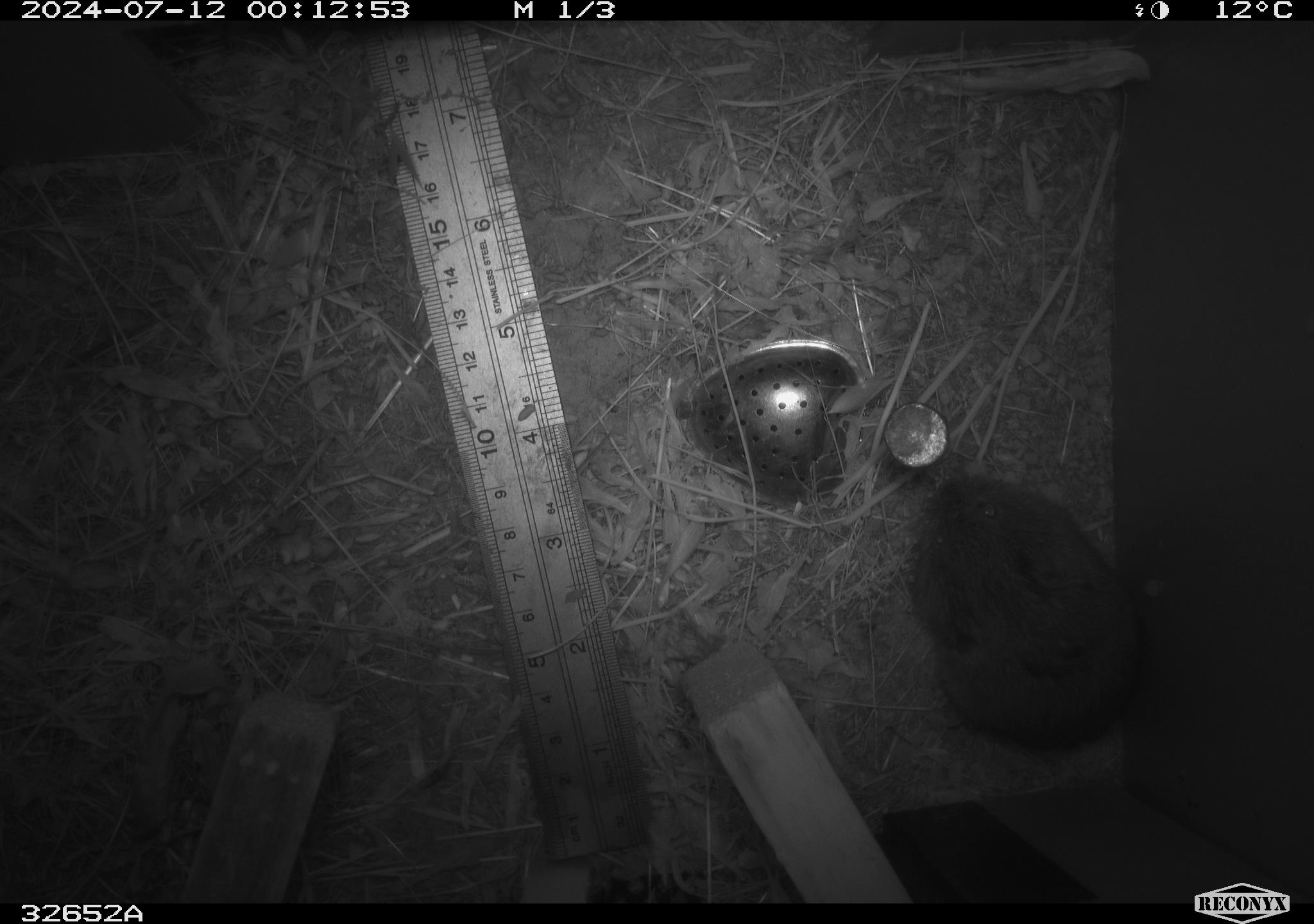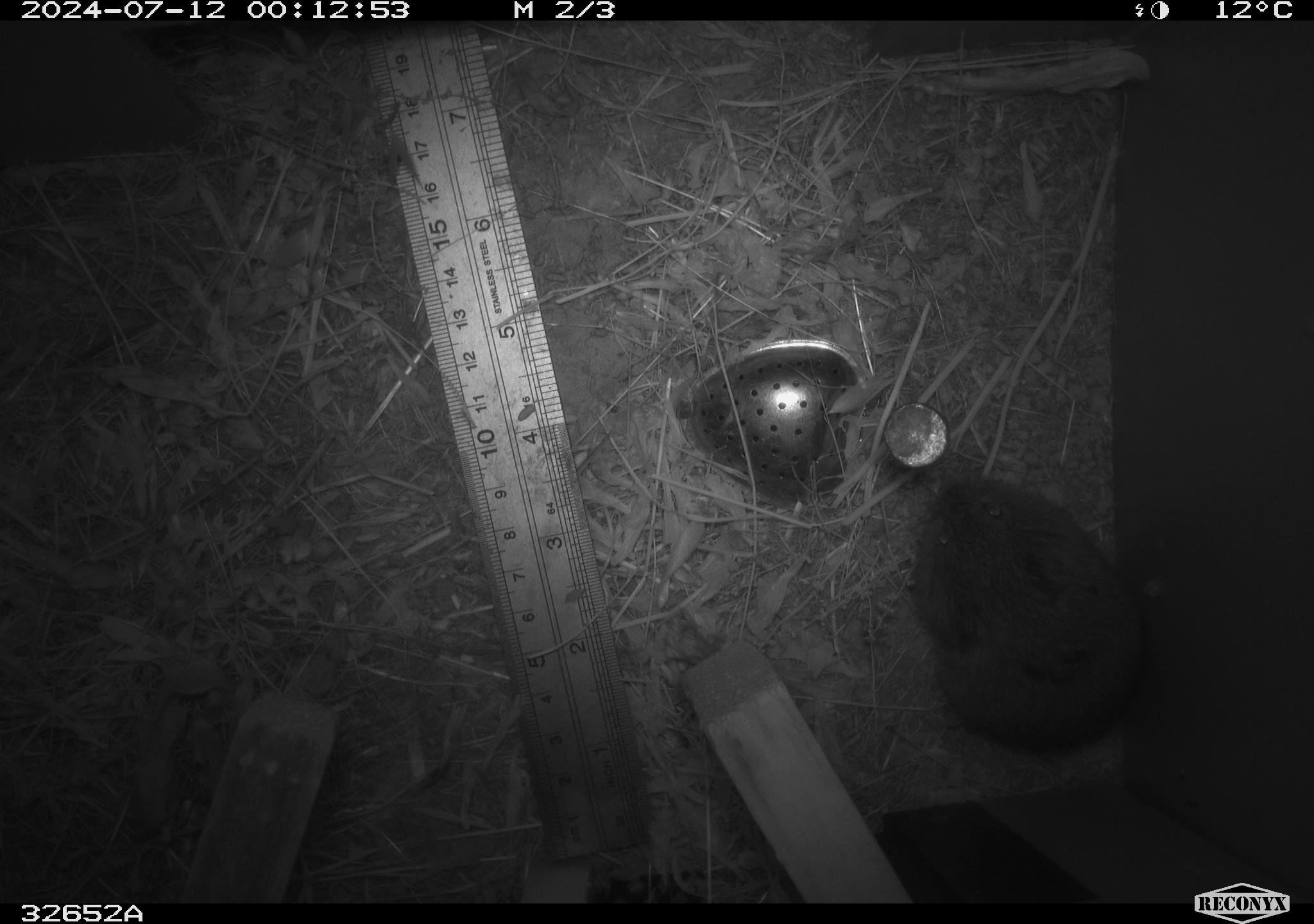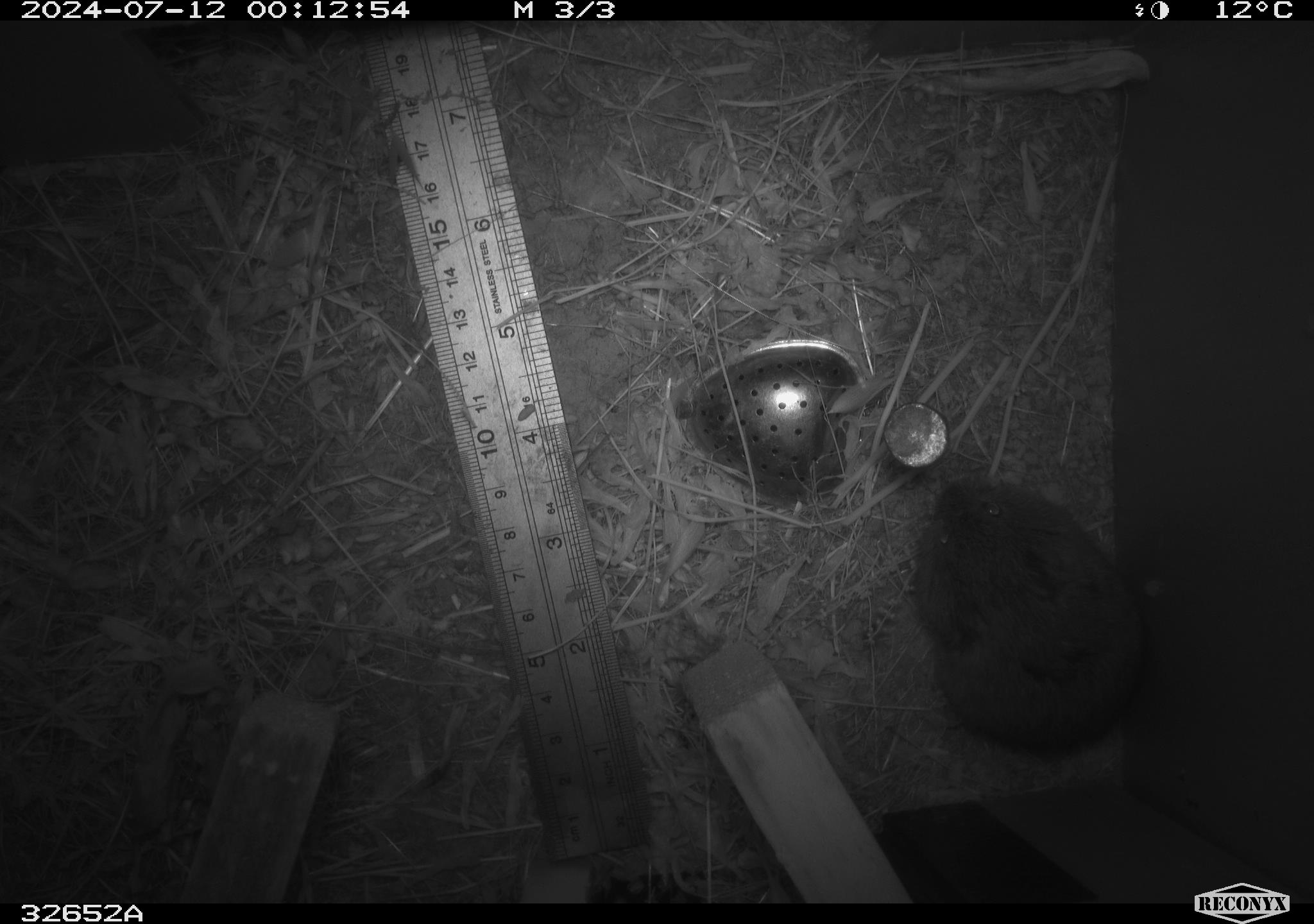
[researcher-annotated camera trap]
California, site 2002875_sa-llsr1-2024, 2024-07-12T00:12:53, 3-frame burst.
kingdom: Animalia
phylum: Chordata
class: Mammalia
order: Rodentia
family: Cricetidae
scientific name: Arvicolinae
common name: voles, lemmings, and muskrats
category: arvicolinae subfamily